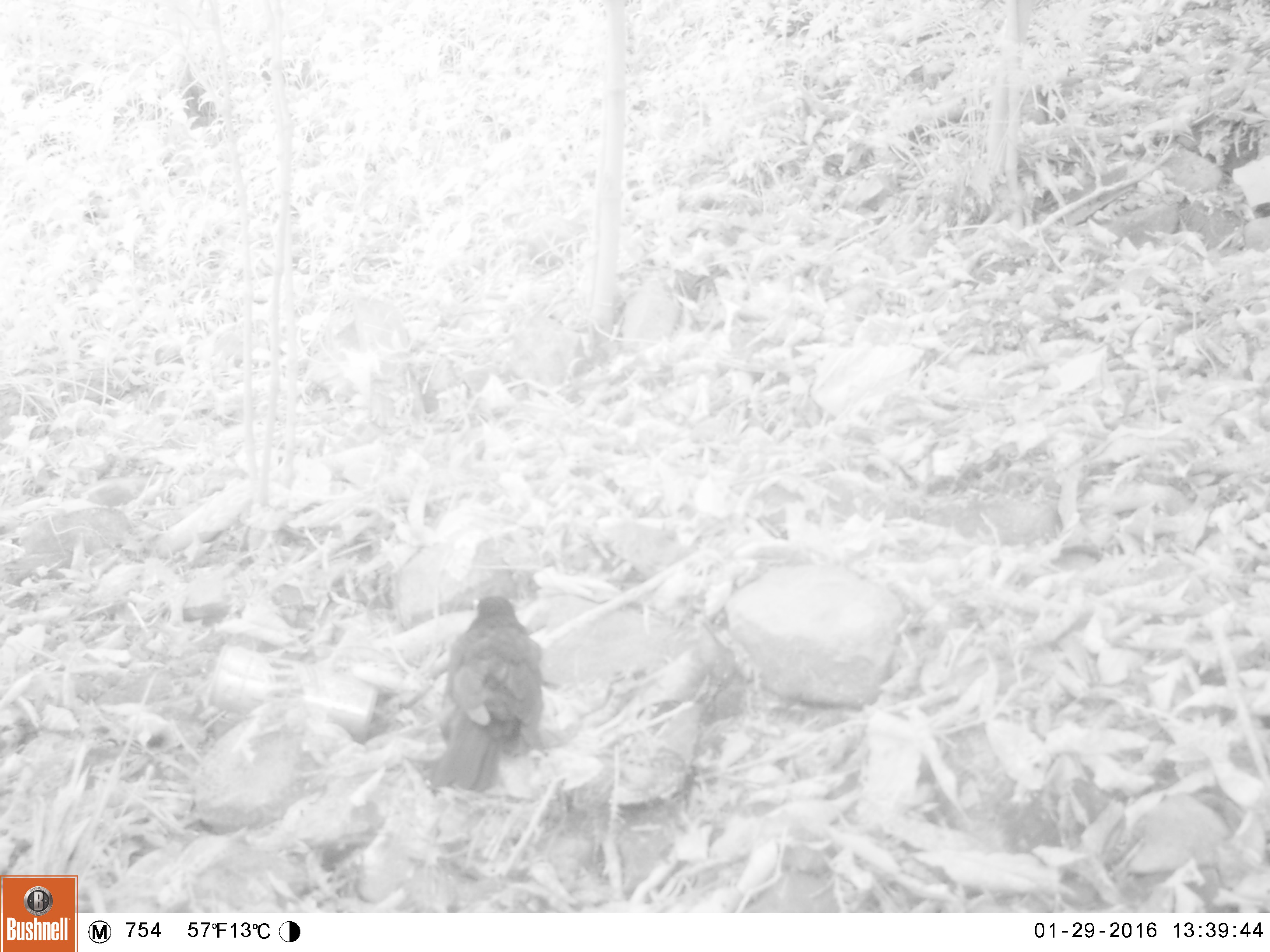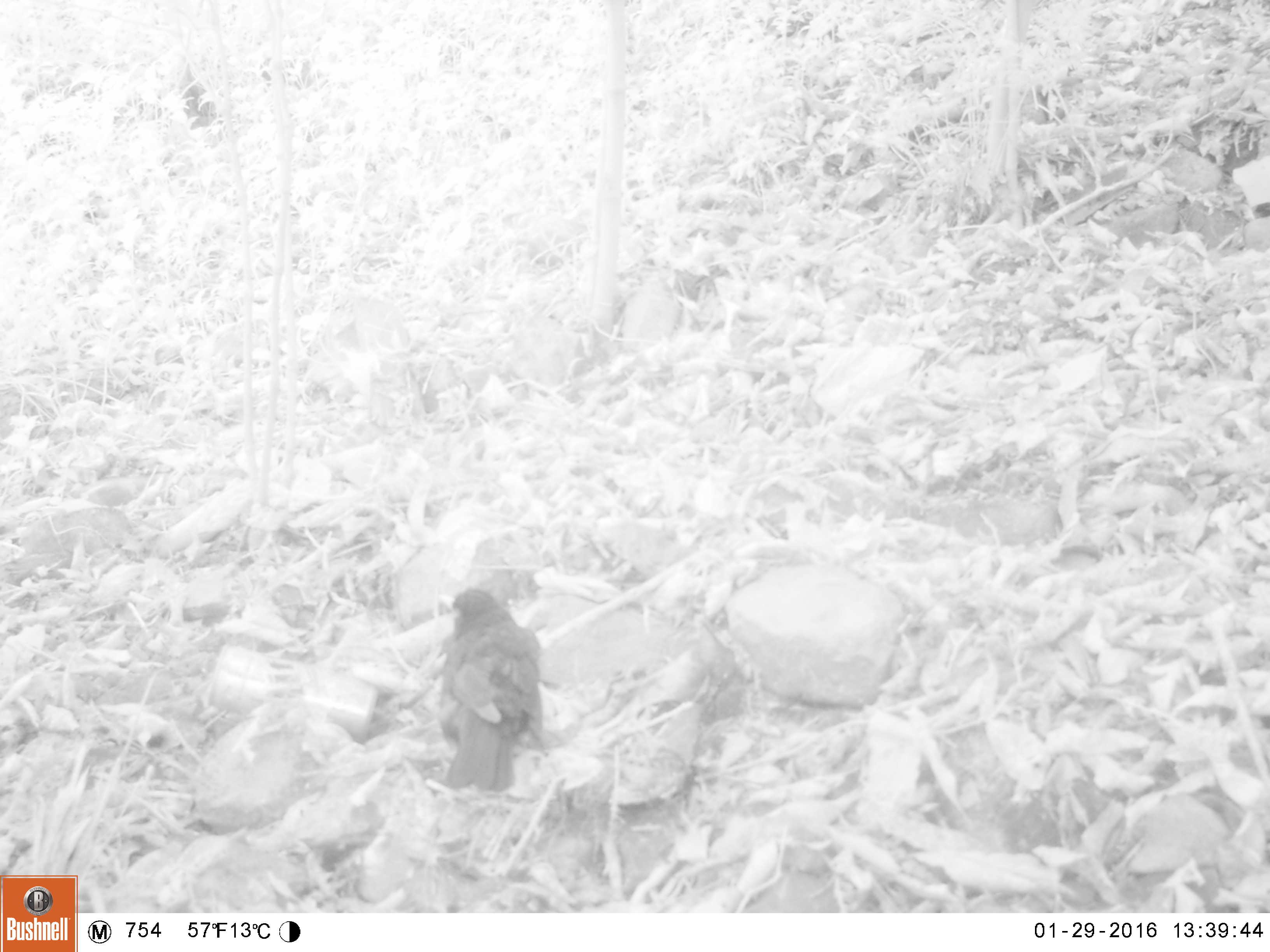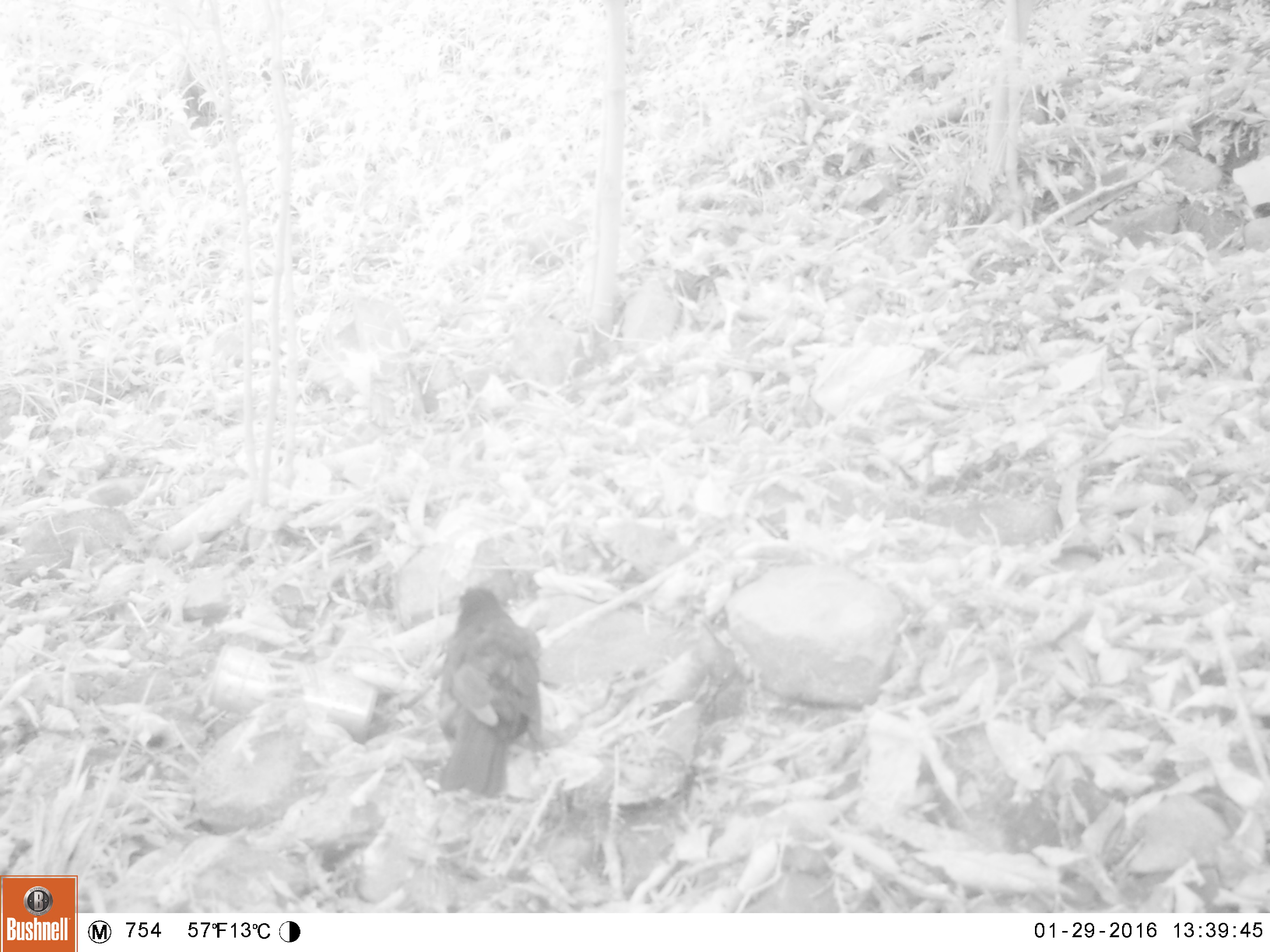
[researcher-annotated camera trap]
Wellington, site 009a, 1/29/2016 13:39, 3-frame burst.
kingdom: Animalia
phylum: Chordata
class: Aves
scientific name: Aves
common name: bird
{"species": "bird (Aves)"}